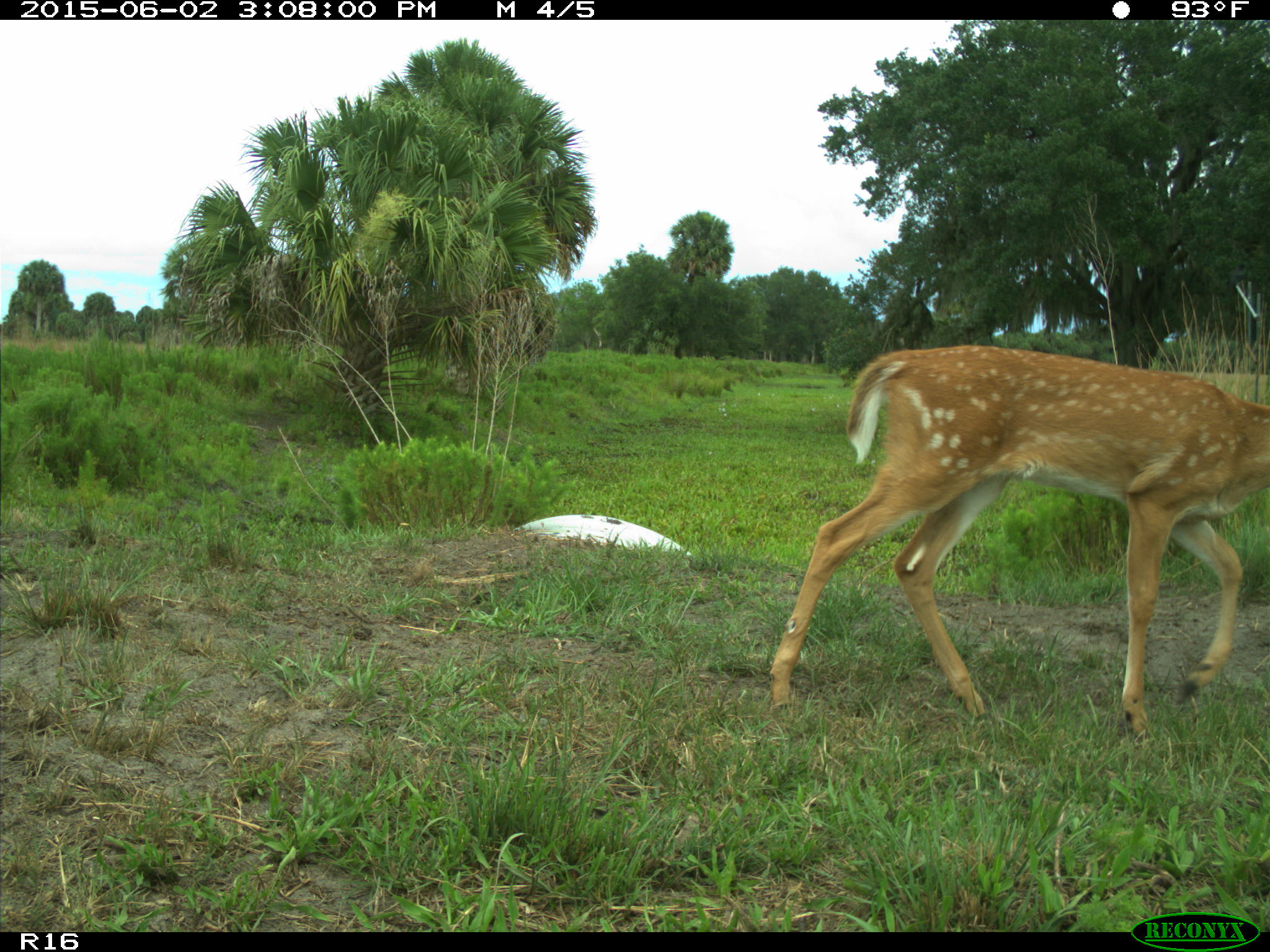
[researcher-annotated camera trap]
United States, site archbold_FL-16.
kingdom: Animalia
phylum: Chordata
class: Mammalia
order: Artiodactyla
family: Cervidae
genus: Odocoileus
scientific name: Odocoileus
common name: deer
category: unidentified deer